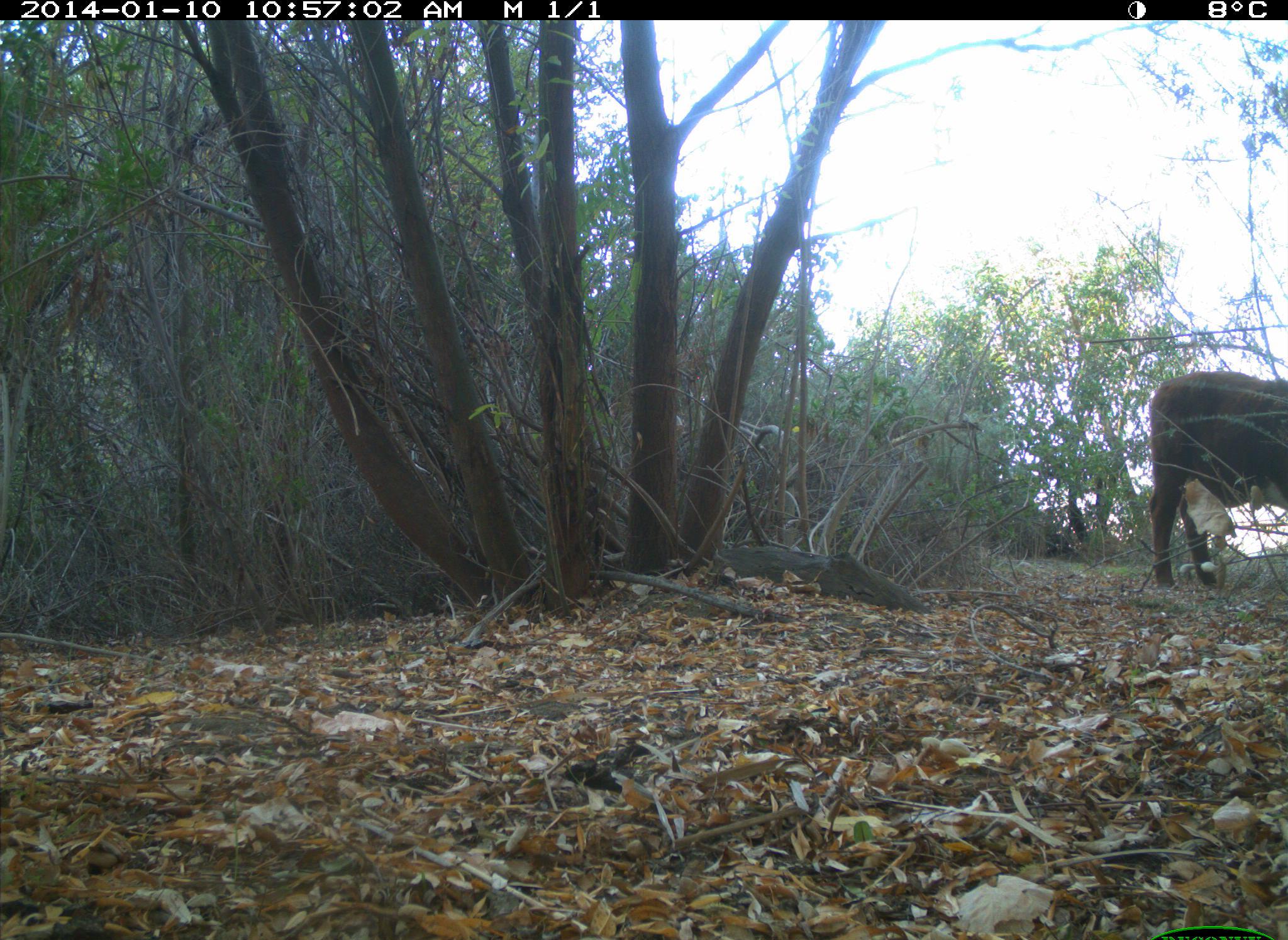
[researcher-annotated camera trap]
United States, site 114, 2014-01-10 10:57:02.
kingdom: Animalia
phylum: Chordata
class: Mammalia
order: Artiodactyla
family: Bovidae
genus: Bos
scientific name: Bos taurus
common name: cow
Cow (Bos taurus).